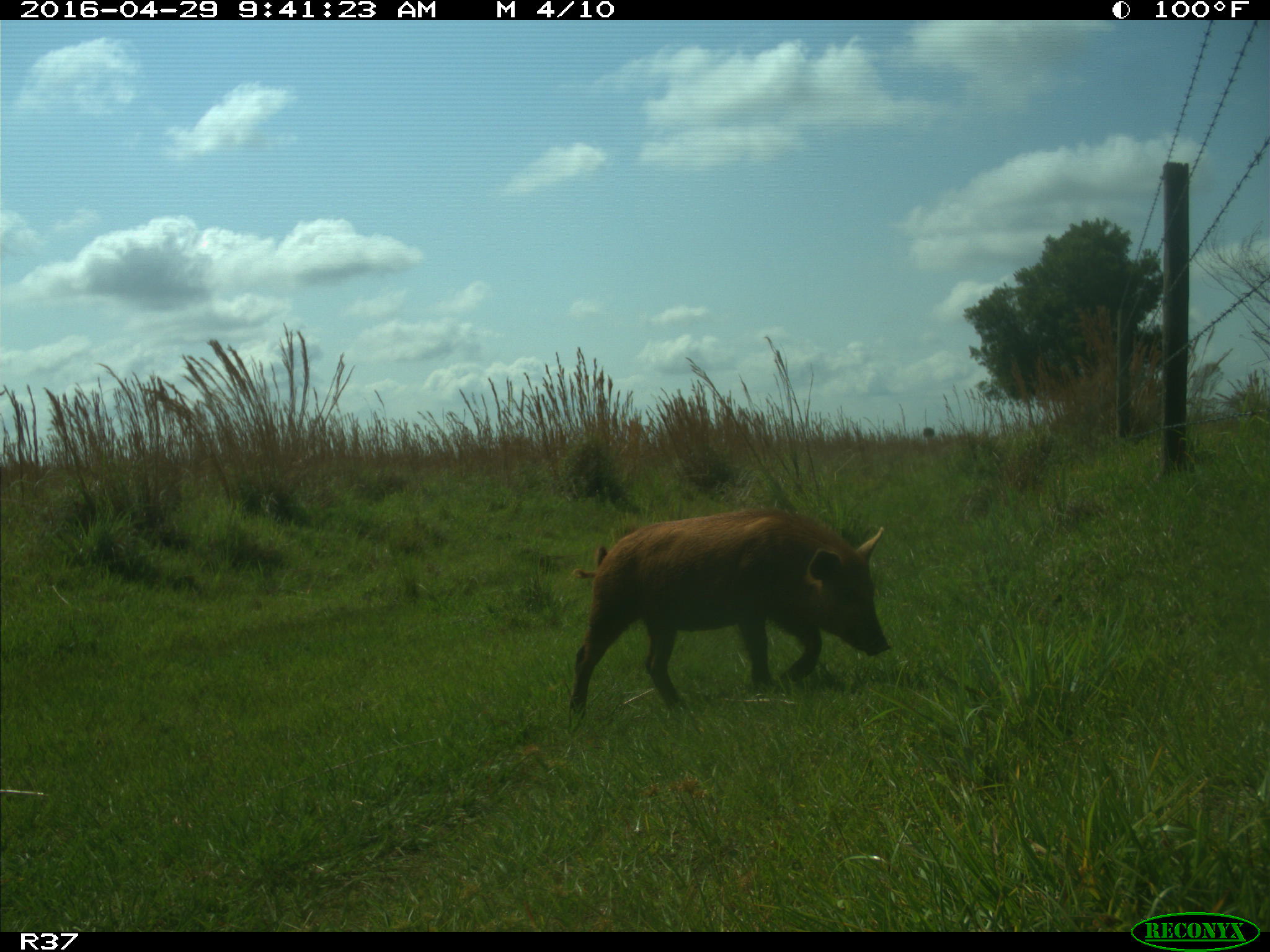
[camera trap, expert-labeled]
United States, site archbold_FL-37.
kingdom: Animalia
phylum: Chordata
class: Mammalia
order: Artiodactyla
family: Suidae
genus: Sus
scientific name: Sus scrofa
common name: wild boar